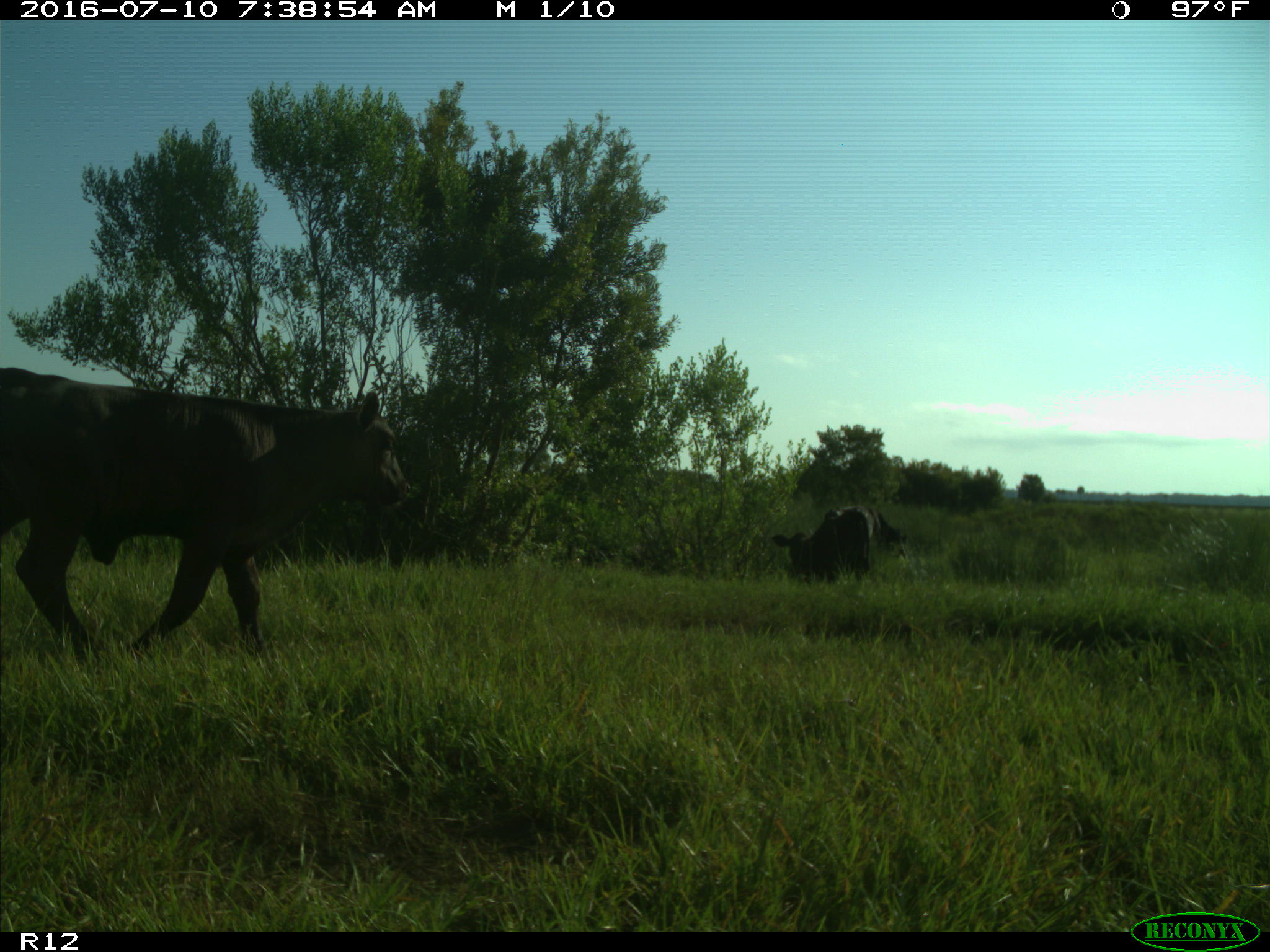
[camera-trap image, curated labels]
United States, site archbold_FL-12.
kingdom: Animalia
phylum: Chordata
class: Mammalia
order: Artiodactyla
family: Bovidae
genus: Bos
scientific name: Bos taurus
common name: domestic cow